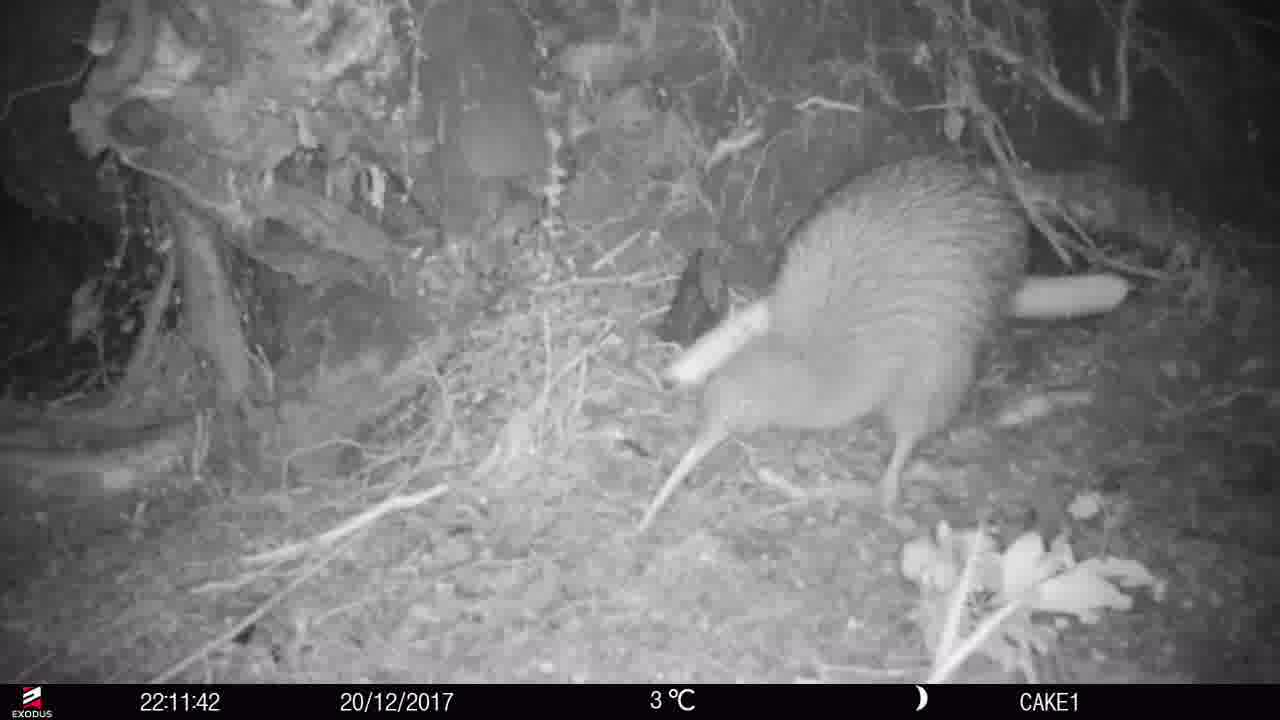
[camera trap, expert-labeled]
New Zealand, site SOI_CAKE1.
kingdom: Animalia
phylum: Chordata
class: Aves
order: Apterygiformes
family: Apterygidae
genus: Apteryx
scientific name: Apteryx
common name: kiwi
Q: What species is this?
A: Kiwi (Apteryx).